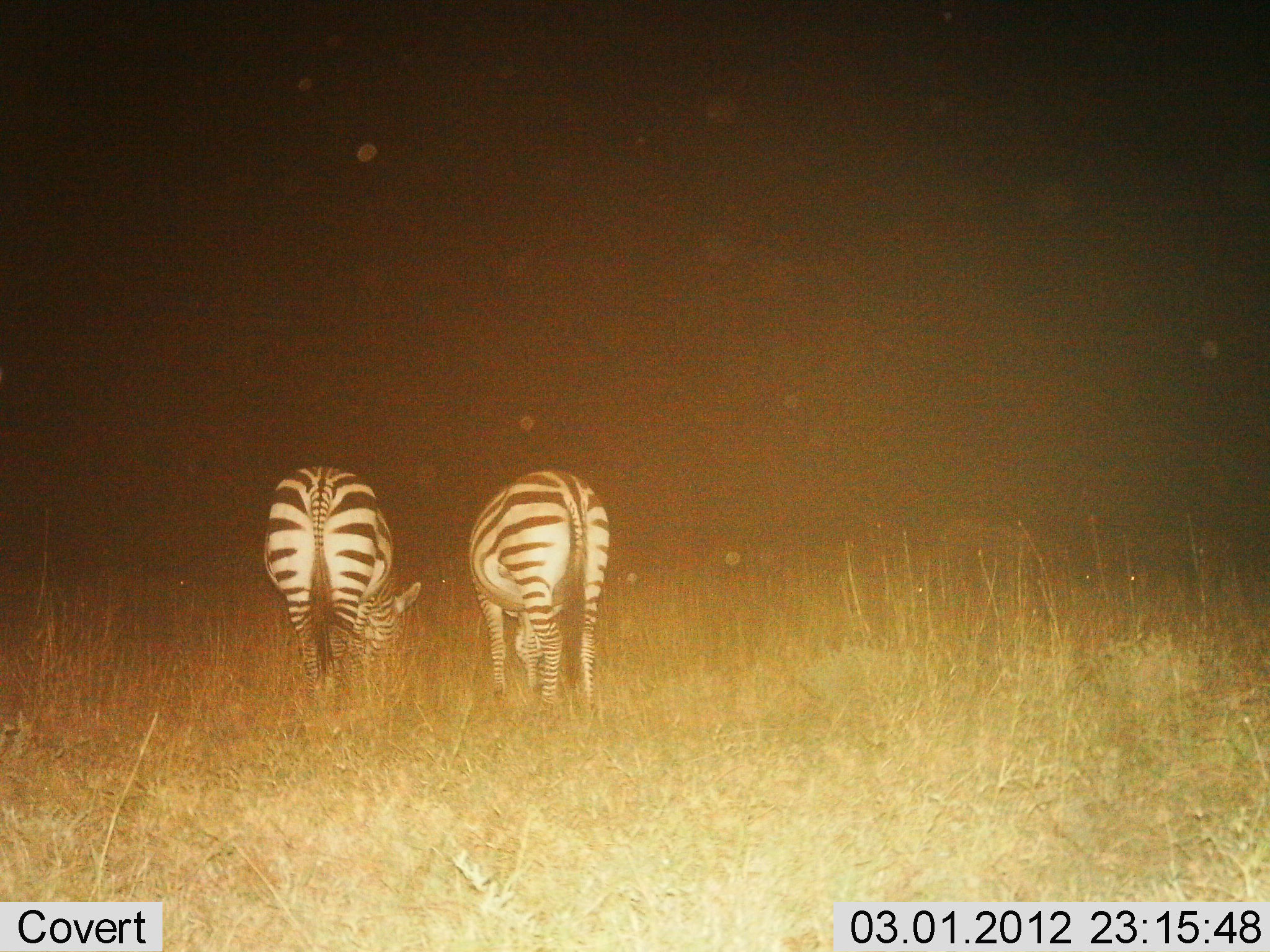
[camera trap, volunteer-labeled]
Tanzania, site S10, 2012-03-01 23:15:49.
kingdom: Animalia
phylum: Chordata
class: Mammalia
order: Perissodactyla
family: Equidae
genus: Equus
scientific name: Equus quagga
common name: plains zebra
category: zebra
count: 2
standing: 30%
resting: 0%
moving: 0%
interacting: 0%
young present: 0%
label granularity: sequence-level